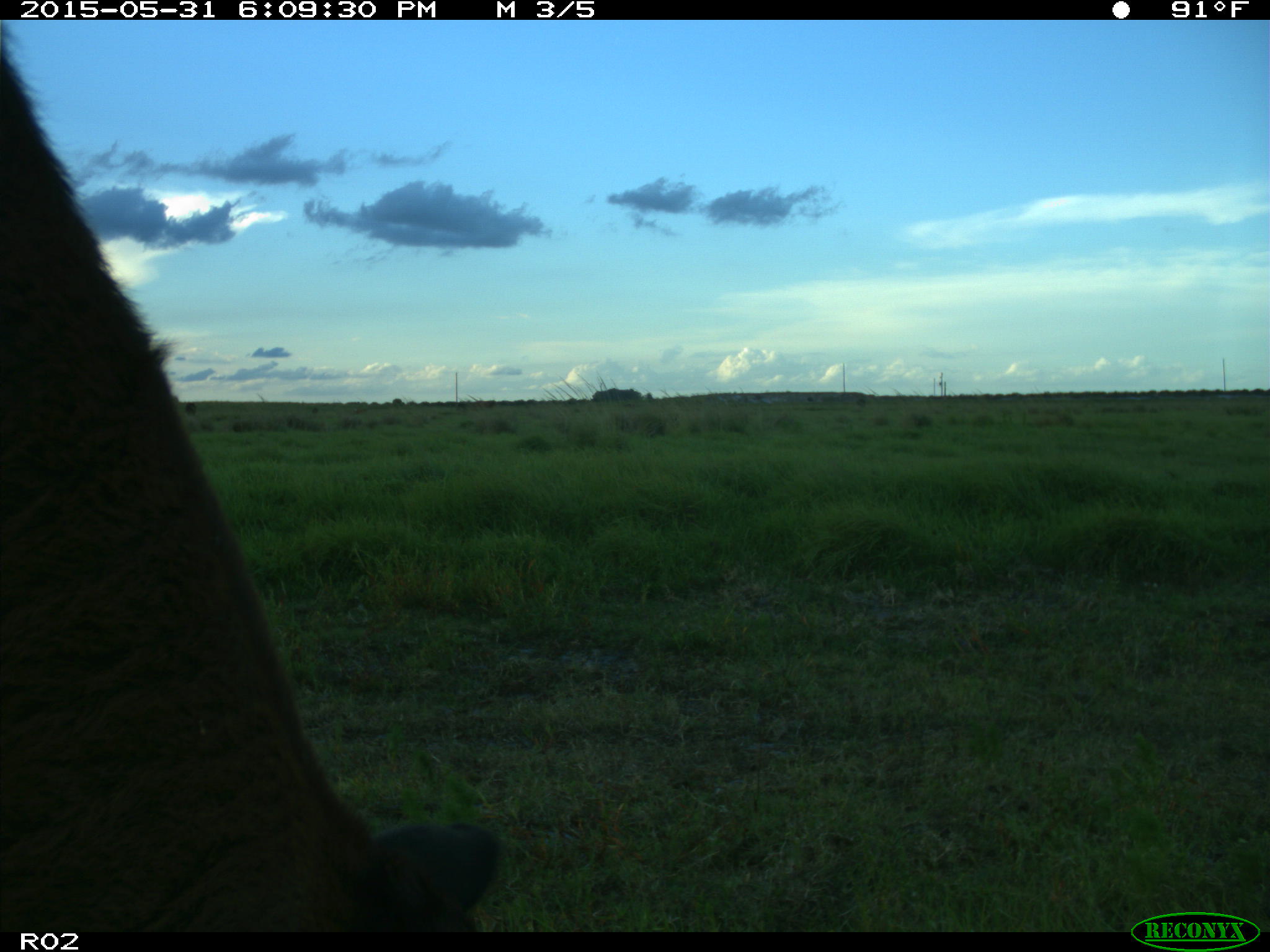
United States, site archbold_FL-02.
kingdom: Animalia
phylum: Chordata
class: Mammalia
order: Artiodactyla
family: Bovidae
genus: Bos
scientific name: Bos taurus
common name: domestic cow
Bos taurus (domestic cow).